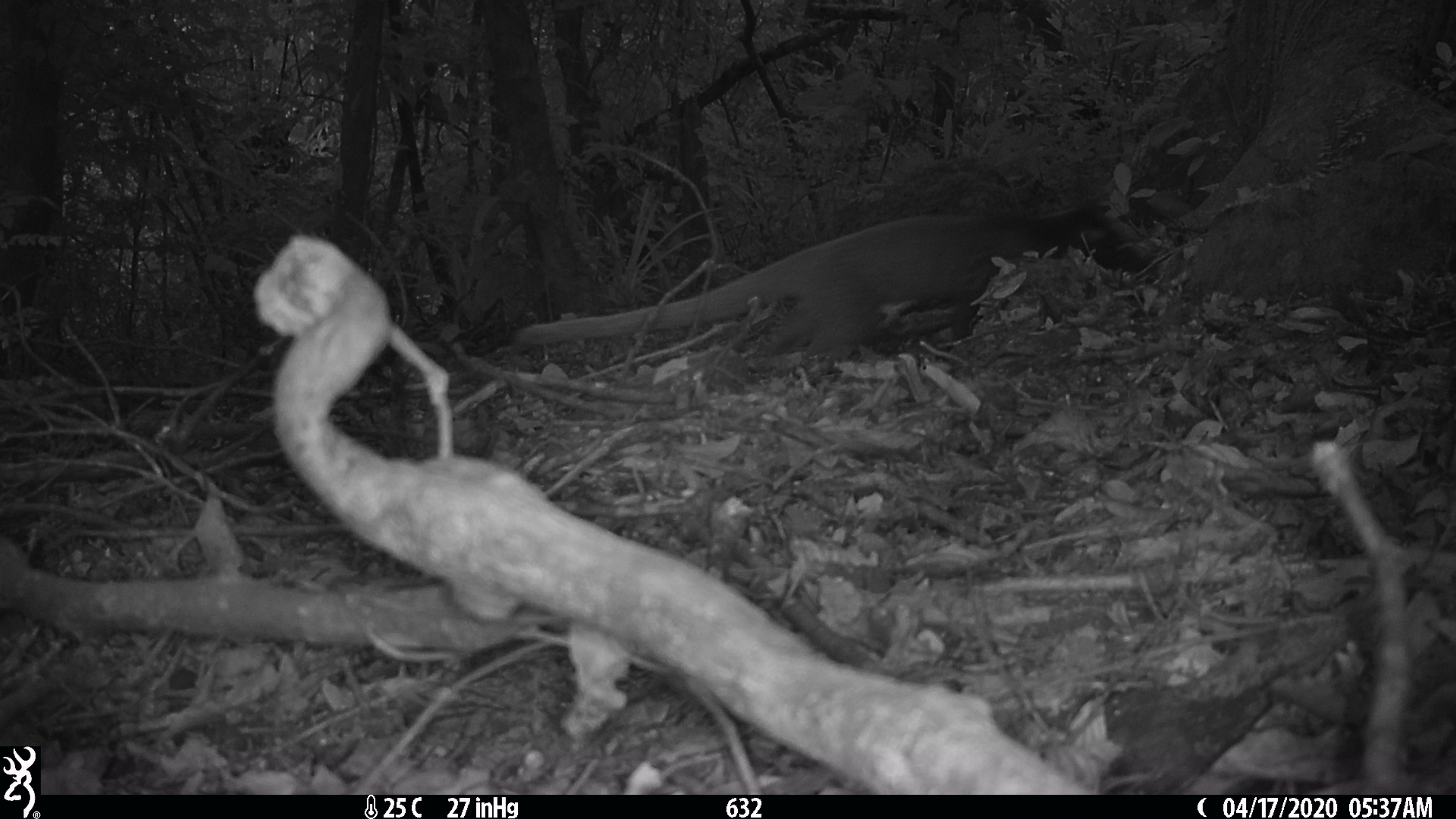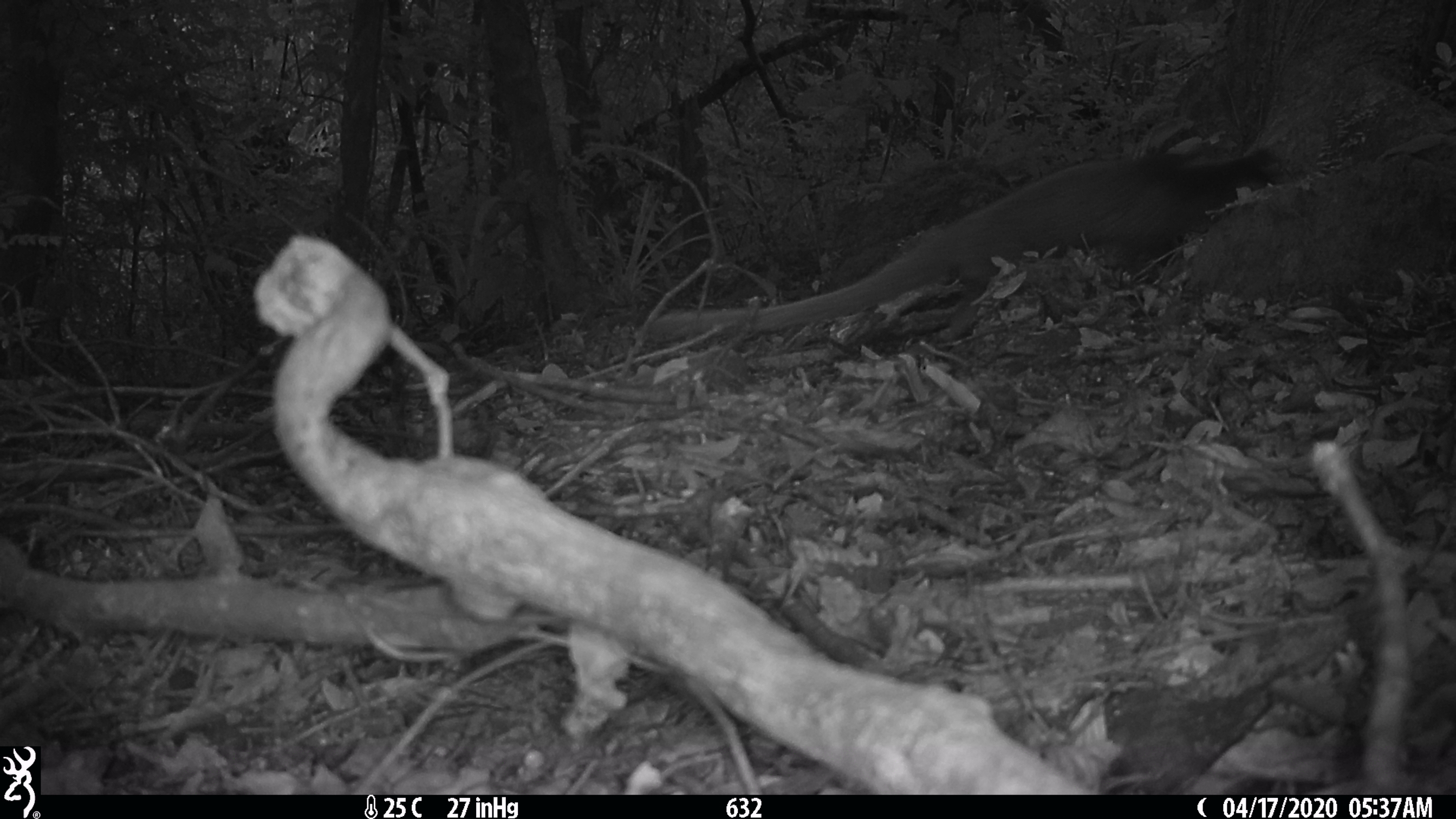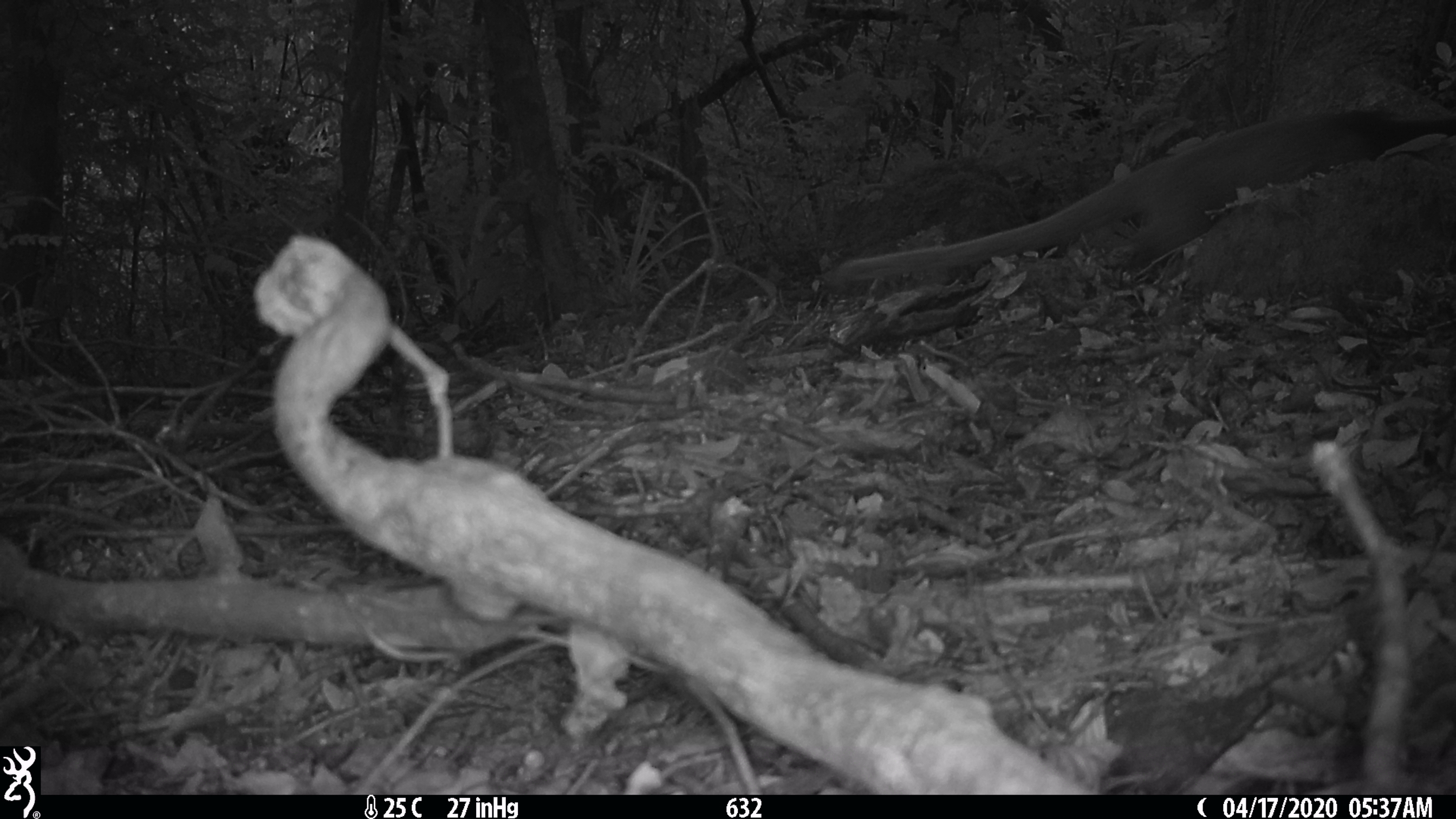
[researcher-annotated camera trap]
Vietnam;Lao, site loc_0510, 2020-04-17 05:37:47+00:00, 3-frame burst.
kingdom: Animalia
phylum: Chordata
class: Mammalia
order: Carnivora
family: Viverridae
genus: Paguma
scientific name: Paguma larvata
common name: masked palm civet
Masked palm civet (Paguma larvata). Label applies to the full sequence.